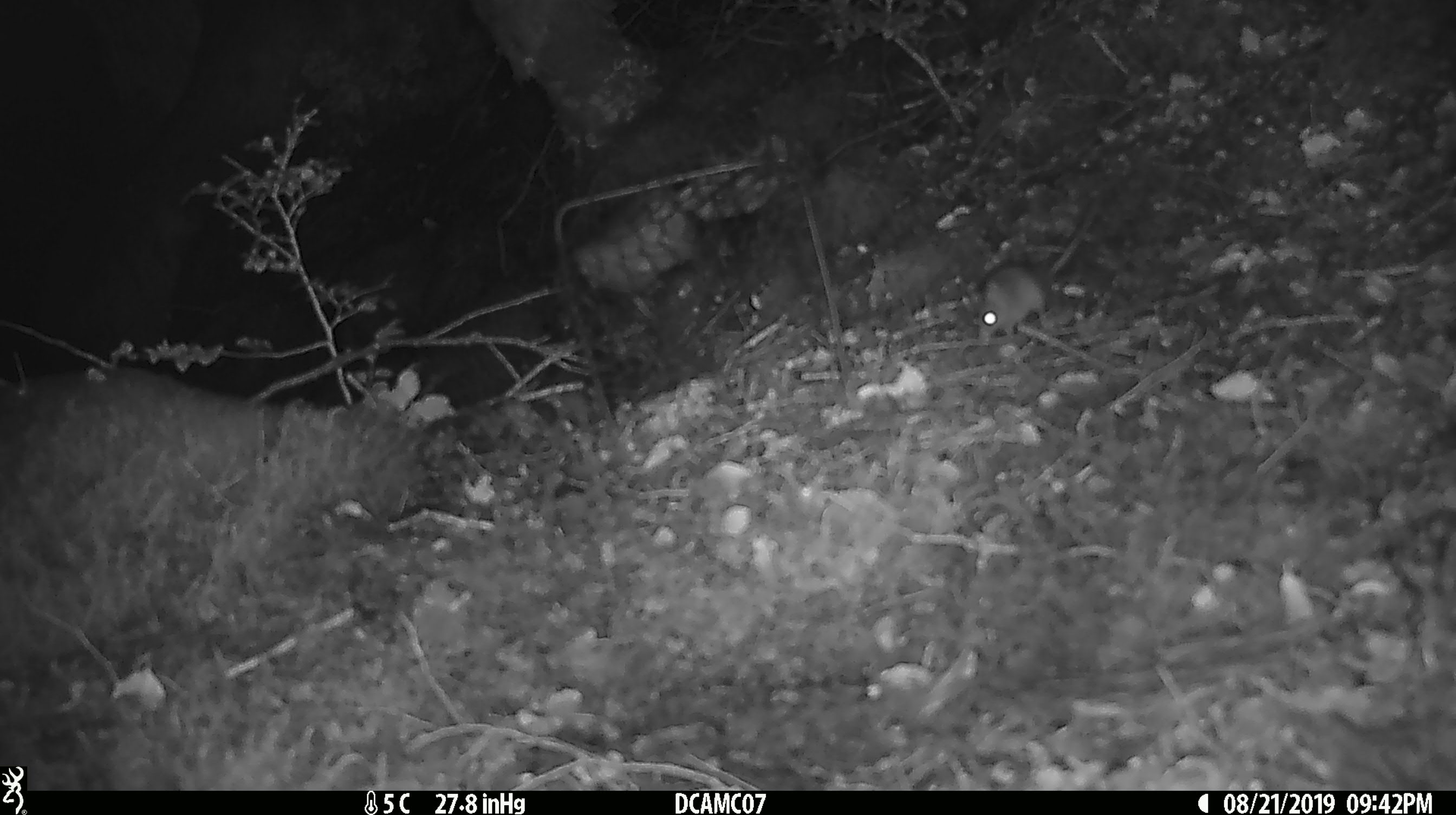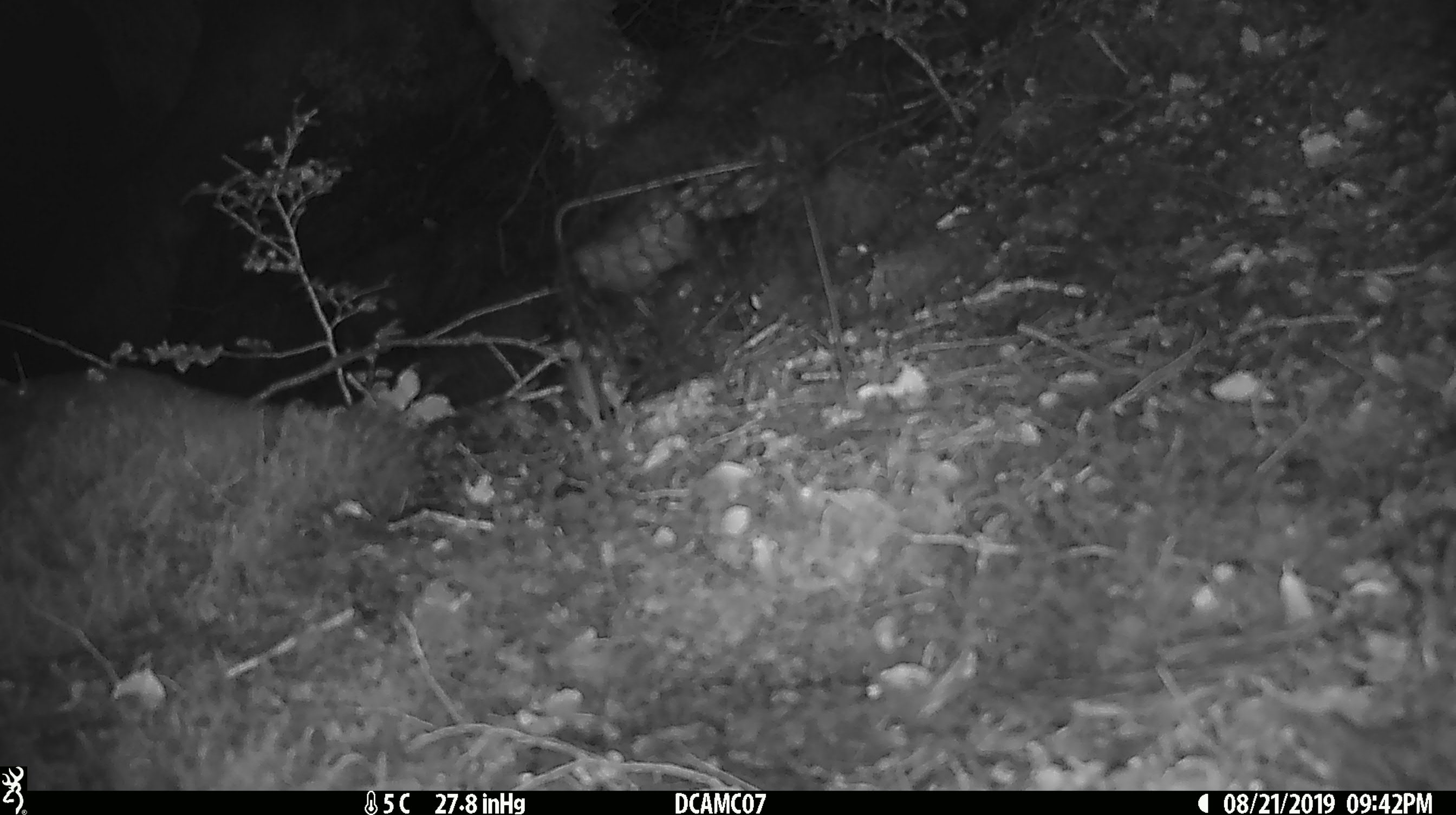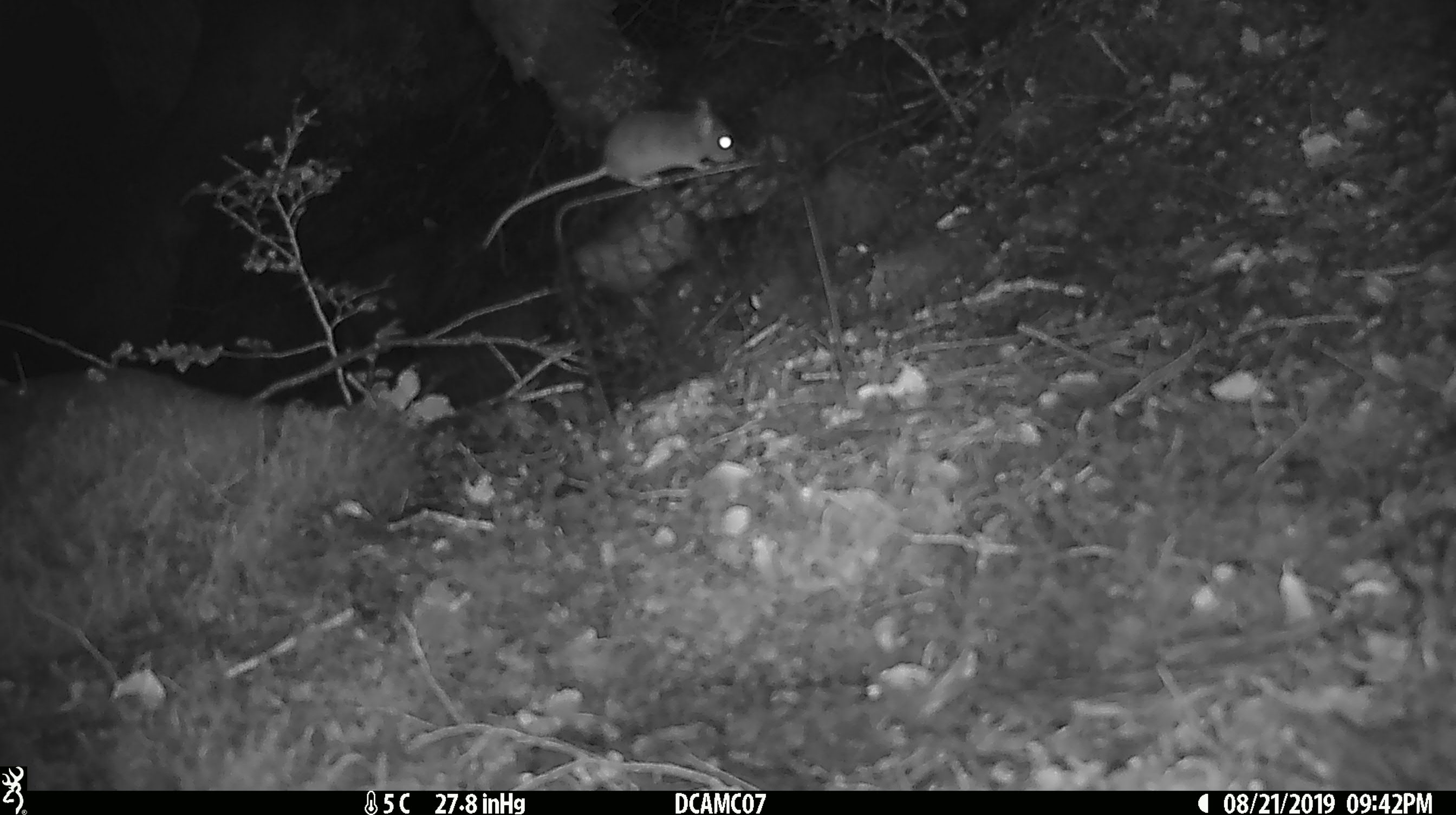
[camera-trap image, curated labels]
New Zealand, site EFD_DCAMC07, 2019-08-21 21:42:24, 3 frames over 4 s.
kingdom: Animalia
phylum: Chordata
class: Mammalia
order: Rodentia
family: Muridae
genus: Mus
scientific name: Mus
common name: mouse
Mouse (Mus).